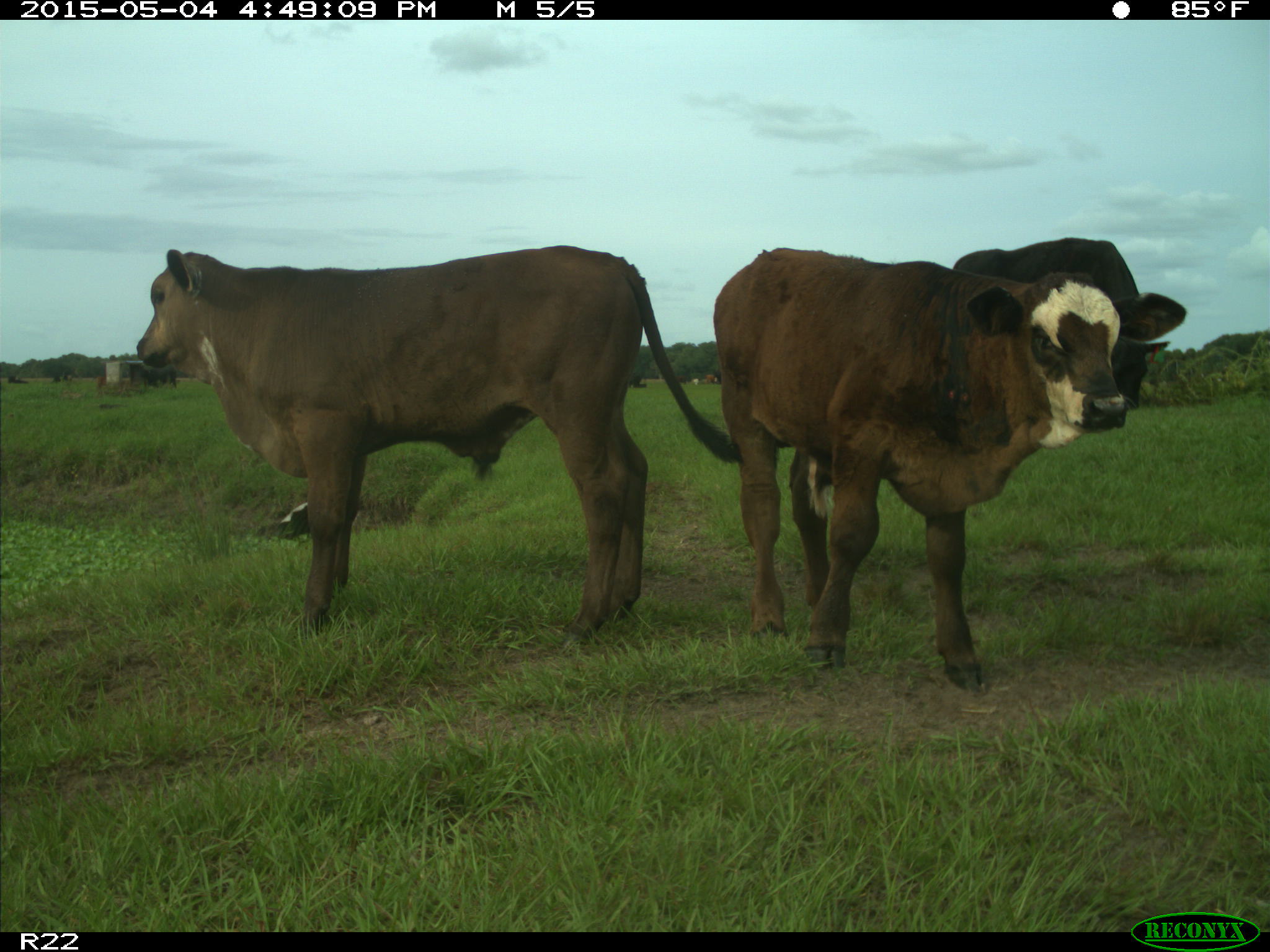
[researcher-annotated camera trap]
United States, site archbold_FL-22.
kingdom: Animalia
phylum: Chordata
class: Mammalia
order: Artiodactyla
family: Bovidae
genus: Bos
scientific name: Bos taurus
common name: domestic cow